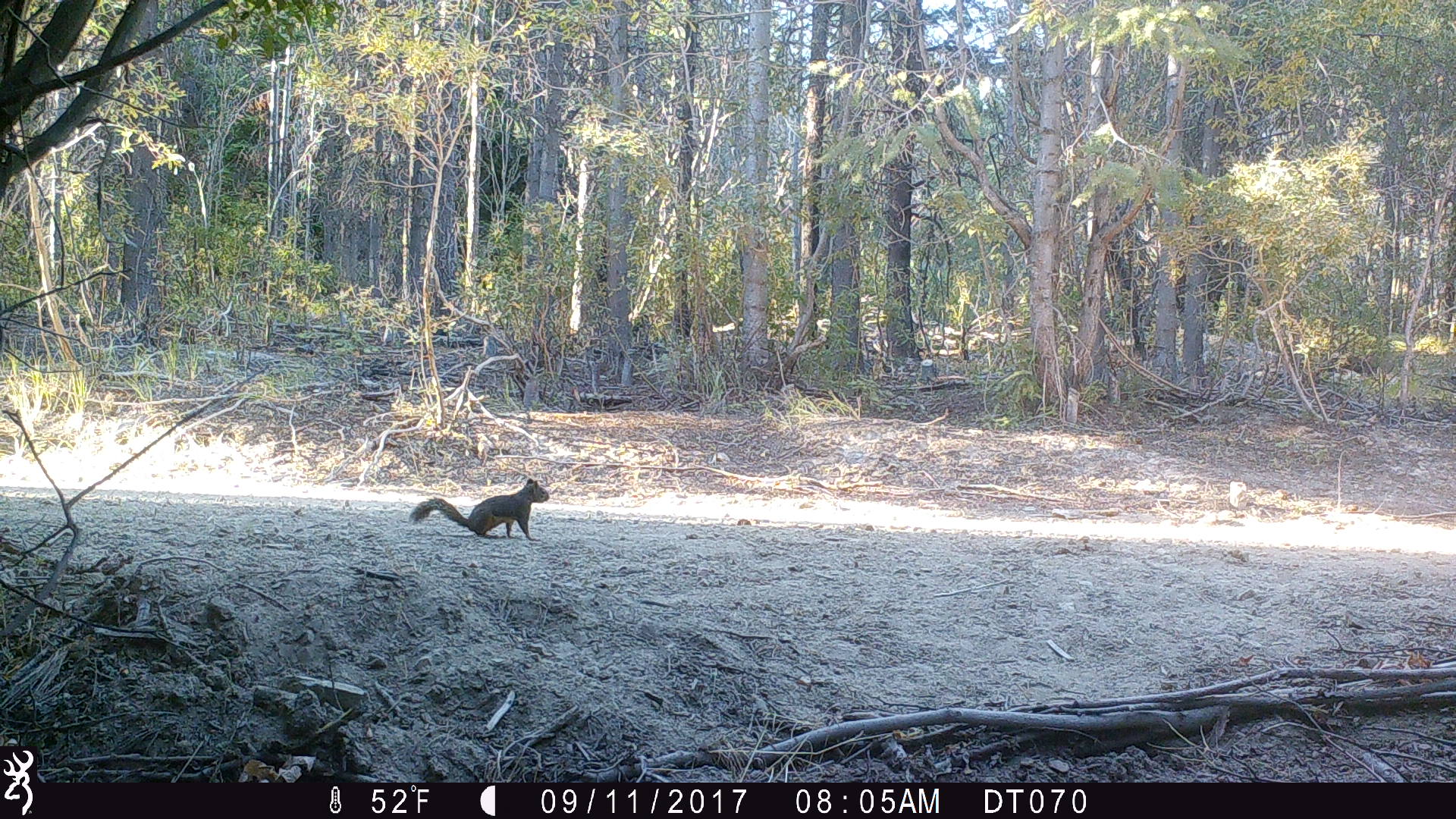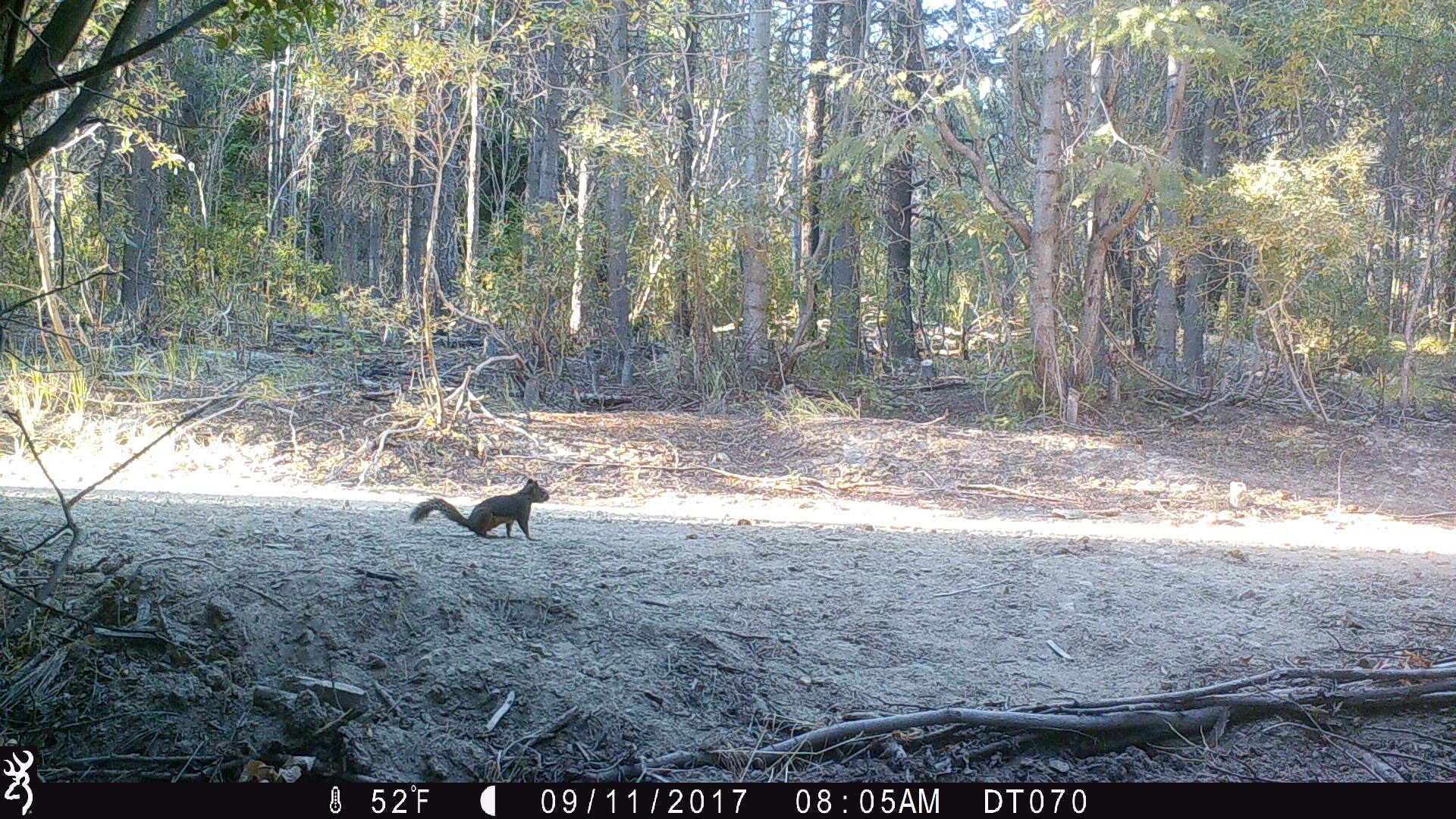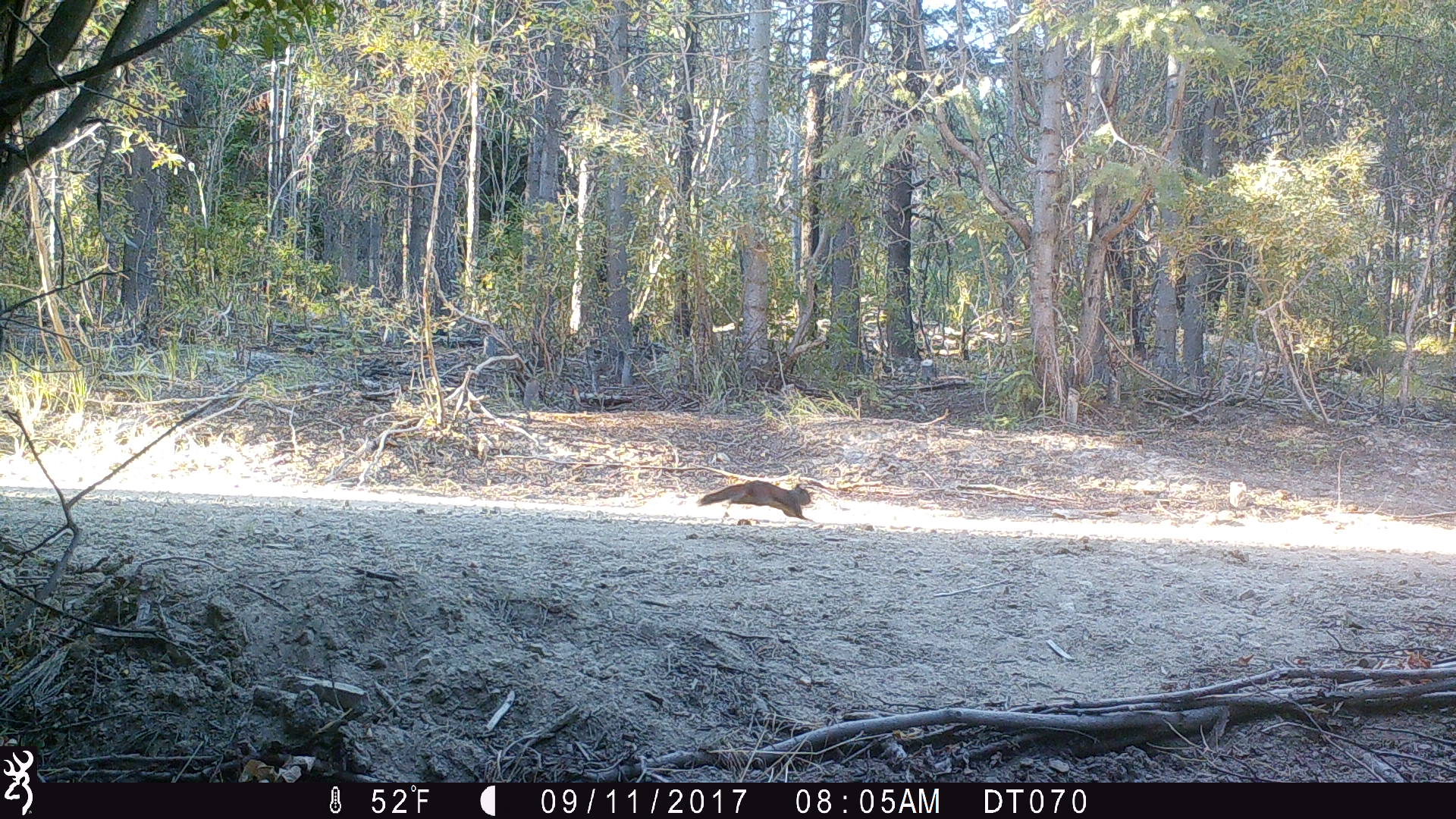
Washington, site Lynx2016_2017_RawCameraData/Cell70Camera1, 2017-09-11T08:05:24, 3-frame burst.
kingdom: Animalia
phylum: Chordata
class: Mammalia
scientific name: Mammalia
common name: small mammal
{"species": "small mammal (Mammalia)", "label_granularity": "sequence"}